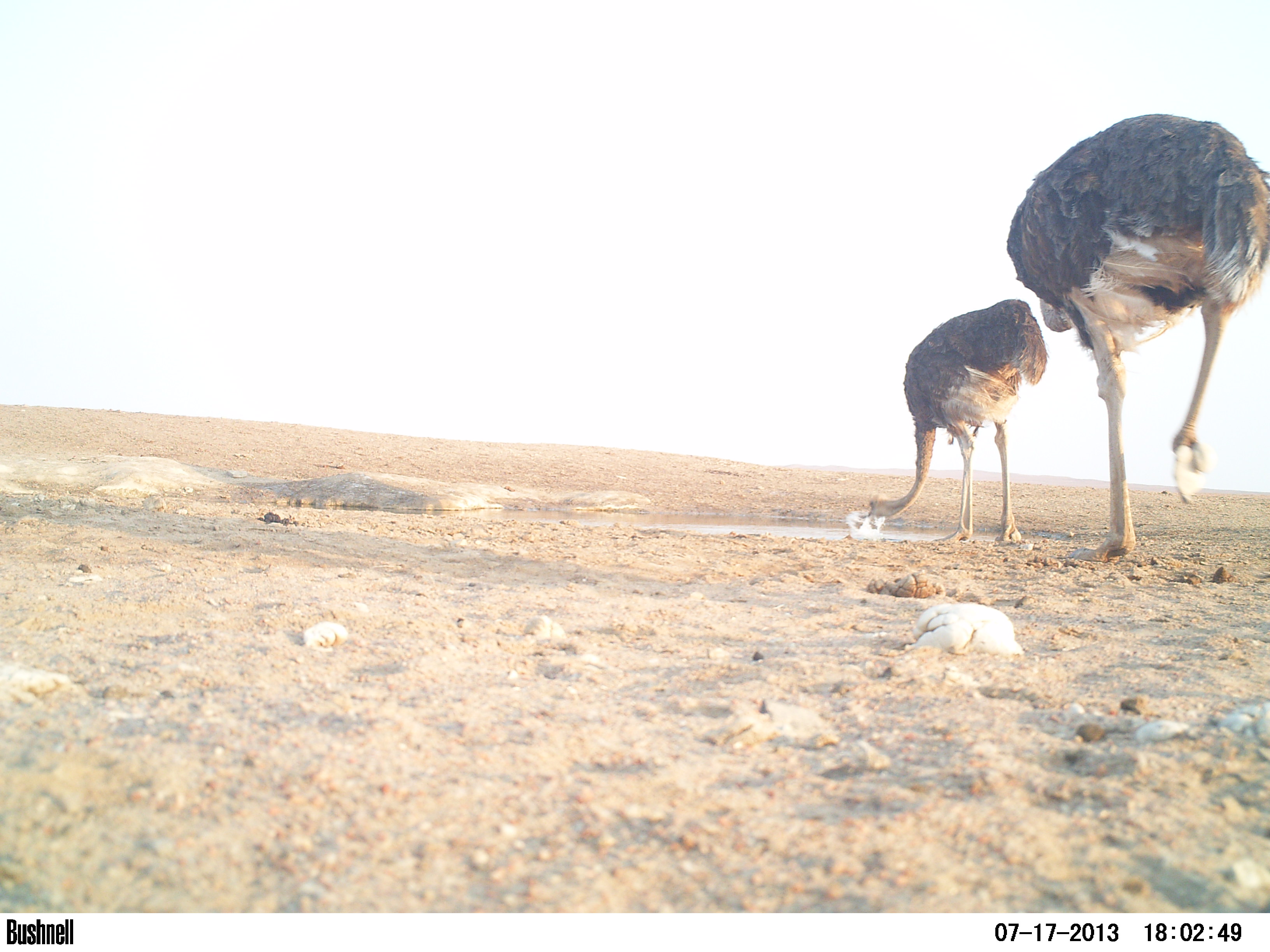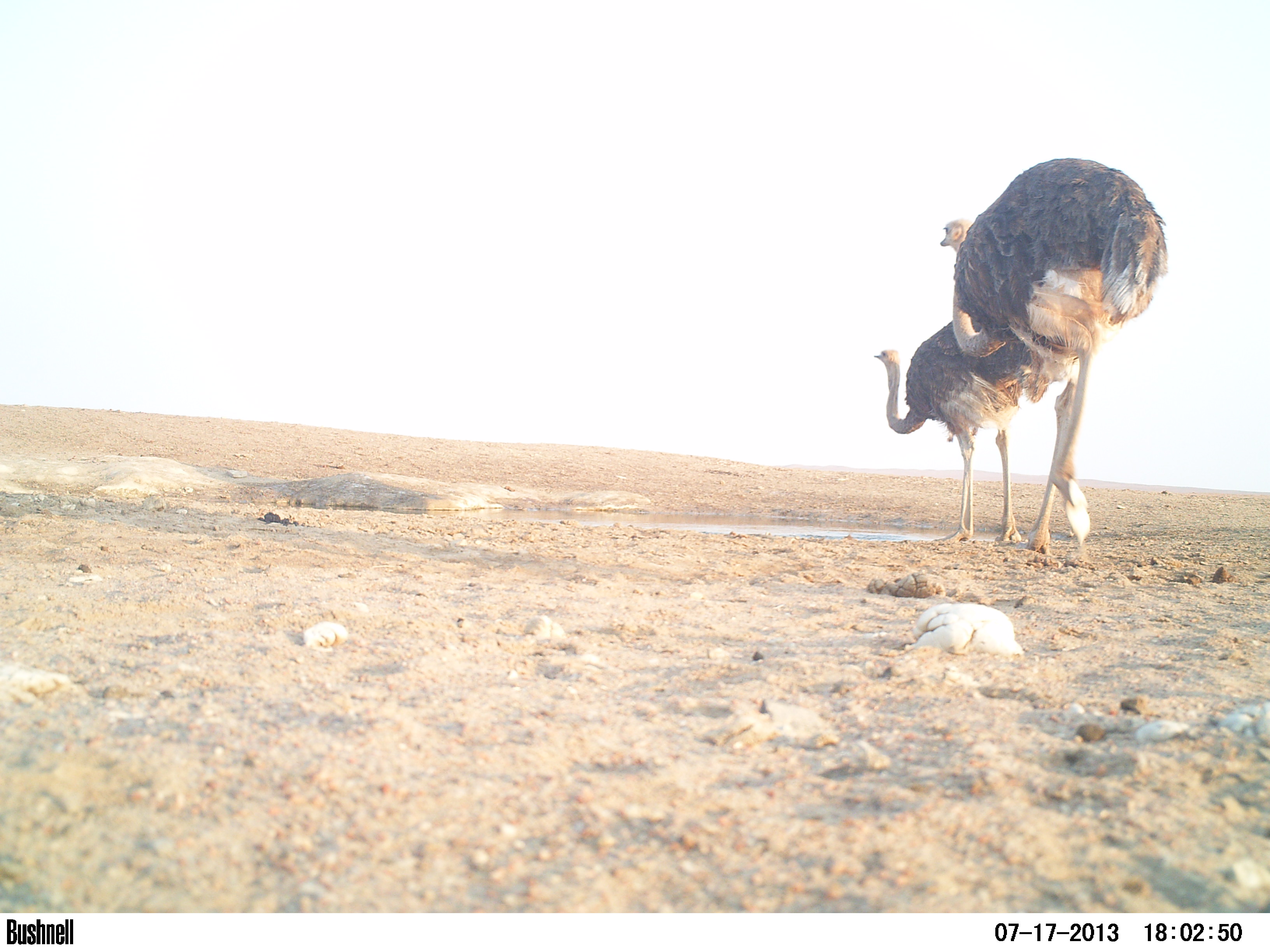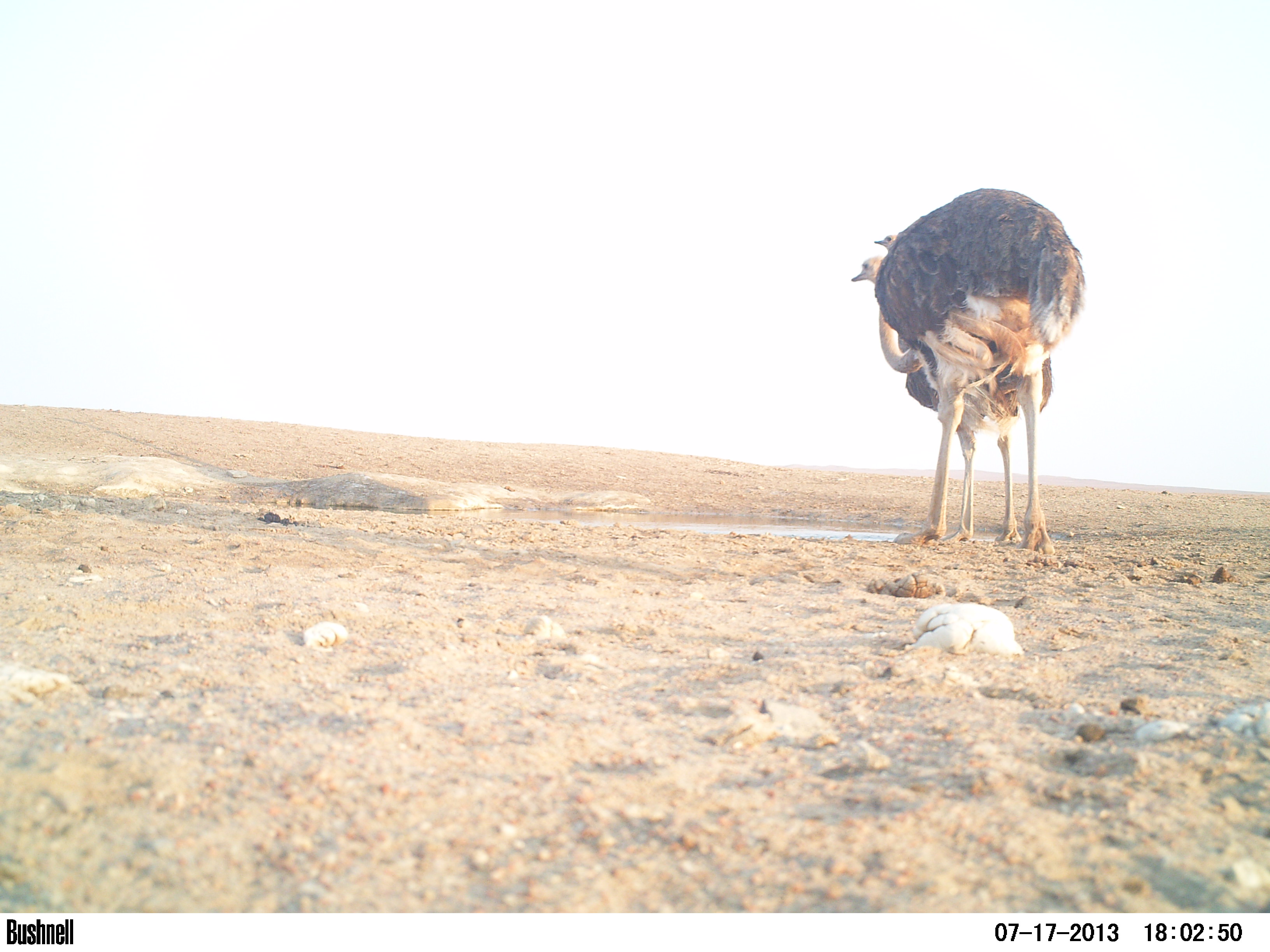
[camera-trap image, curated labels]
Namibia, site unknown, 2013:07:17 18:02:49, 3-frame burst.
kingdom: Animalia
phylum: Chordata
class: Aves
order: Struthioniformes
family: Struthionidae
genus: Struthio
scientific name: Struthio camelus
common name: common ostrich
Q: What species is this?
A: Struthio camelus (common ostrich).